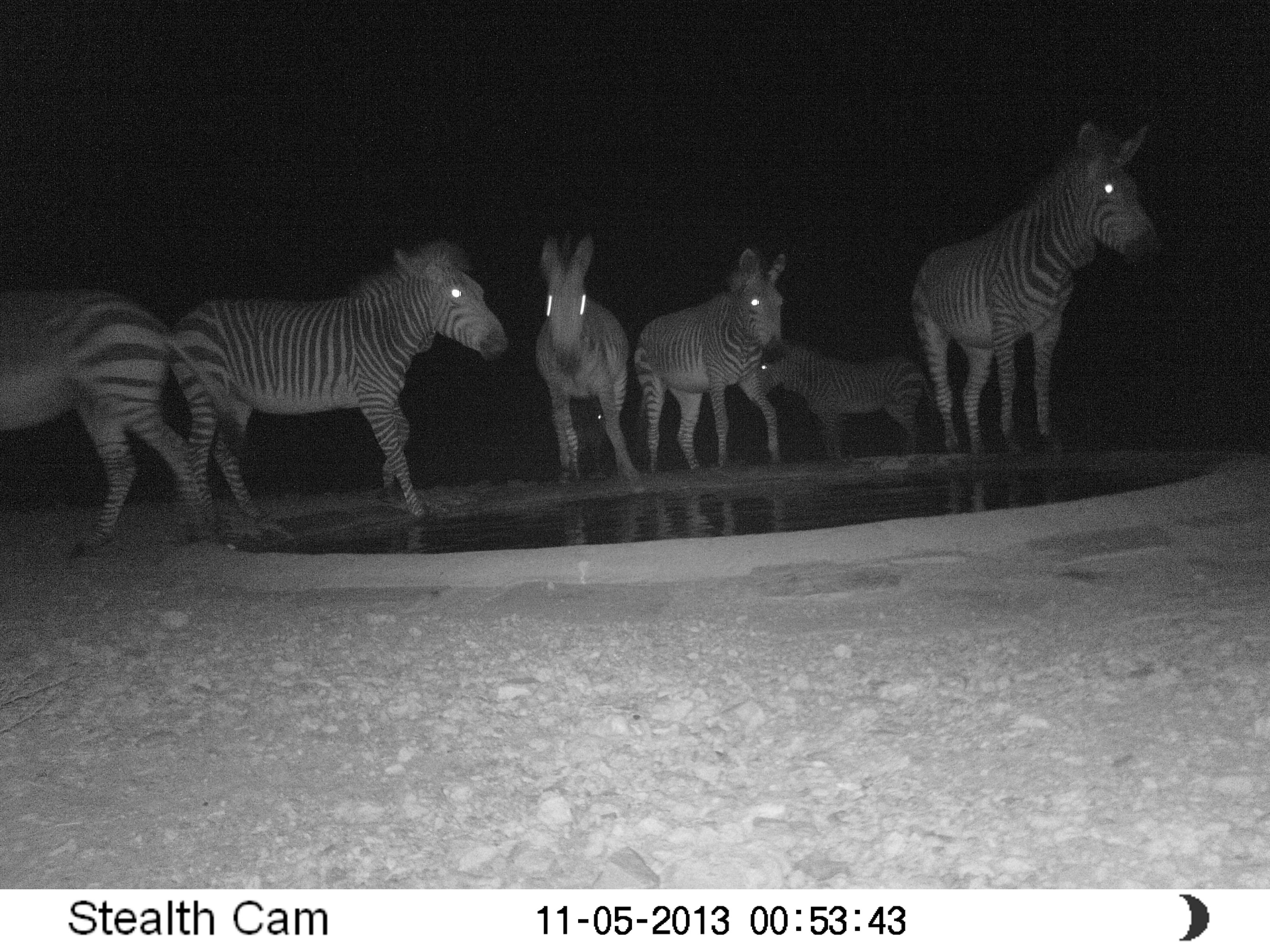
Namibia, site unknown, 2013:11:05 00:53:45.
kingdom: Animalia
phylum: Chordata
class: Mammalia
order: Perissodactyla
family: Equidae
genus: Equus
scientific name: Equus zebra hartmannae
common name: hartmann's mountain zebra